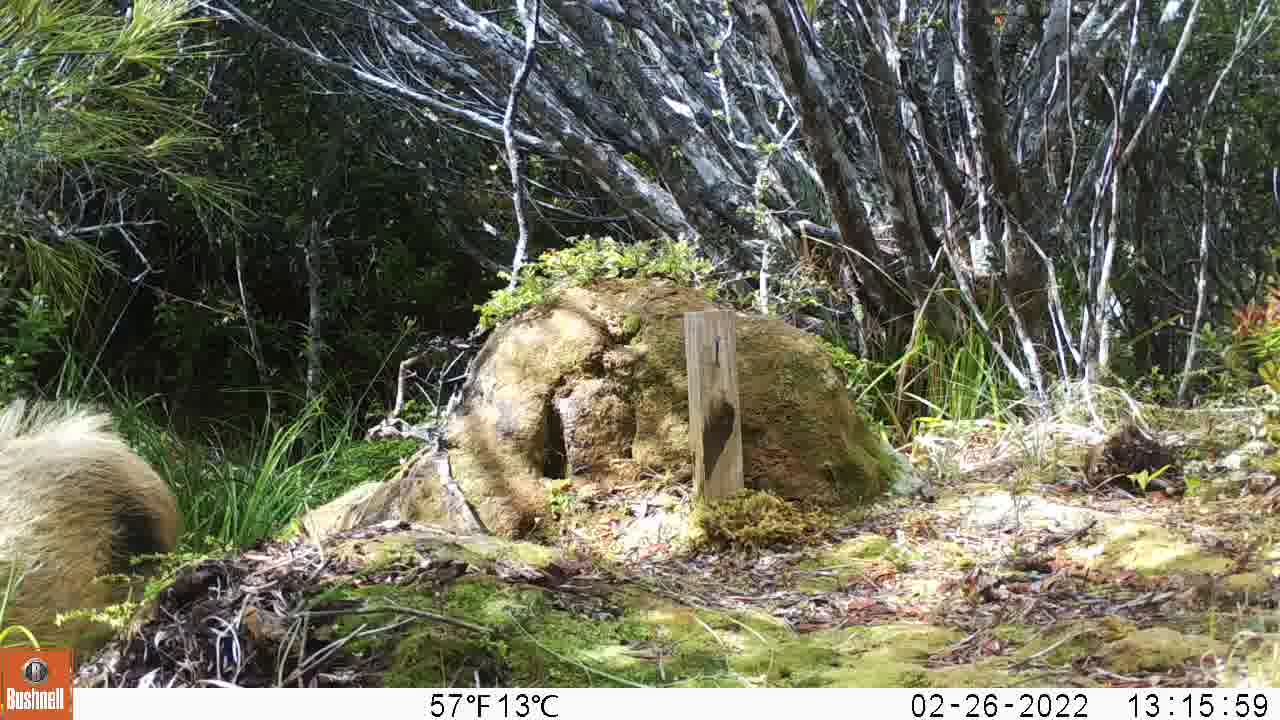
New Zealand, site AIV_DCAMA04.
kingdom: Animalia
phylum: Chordata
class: Mammalia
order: Artiodactyla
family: Suidae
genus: Sus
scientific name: Sus scrofa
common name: pig